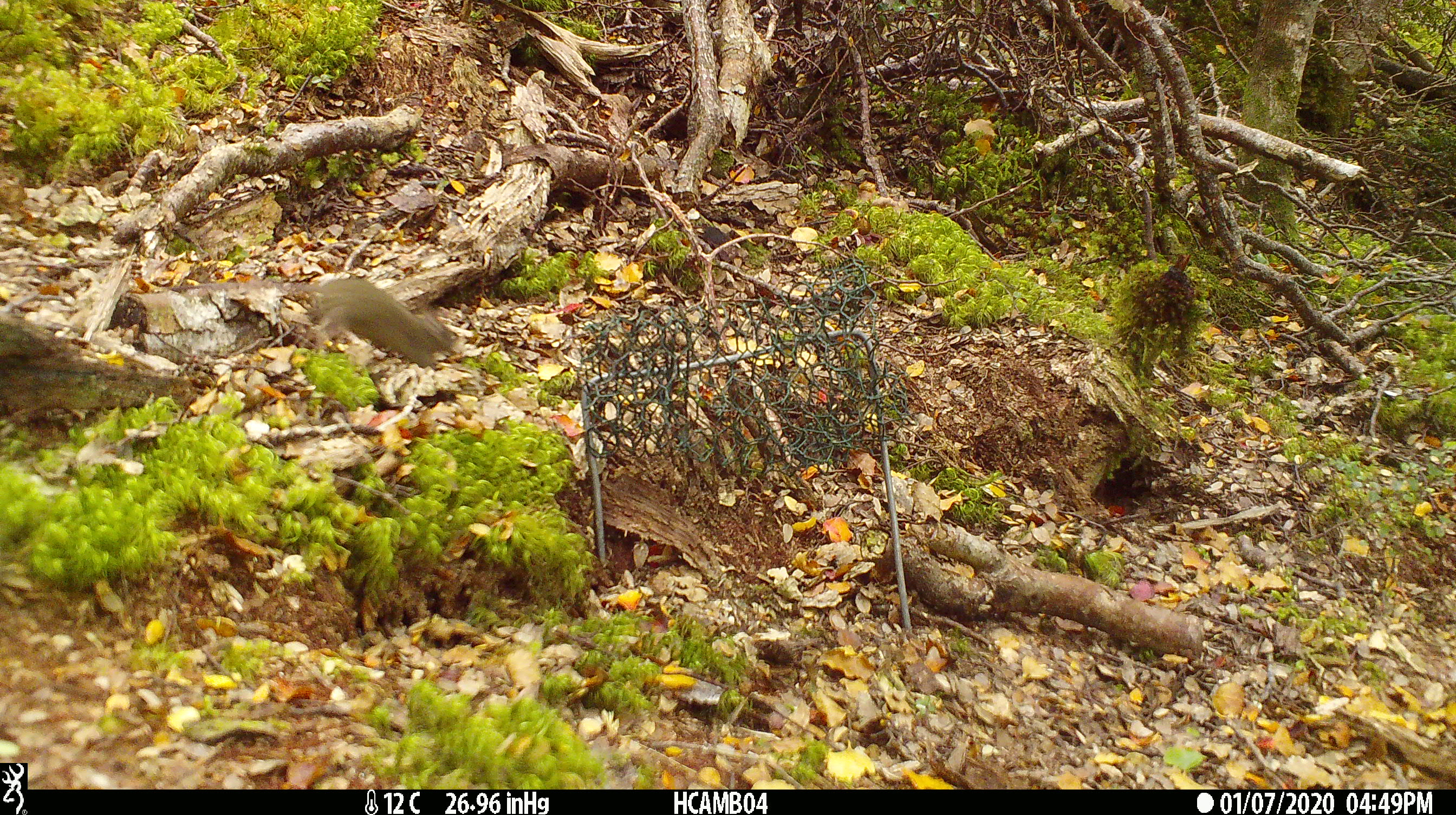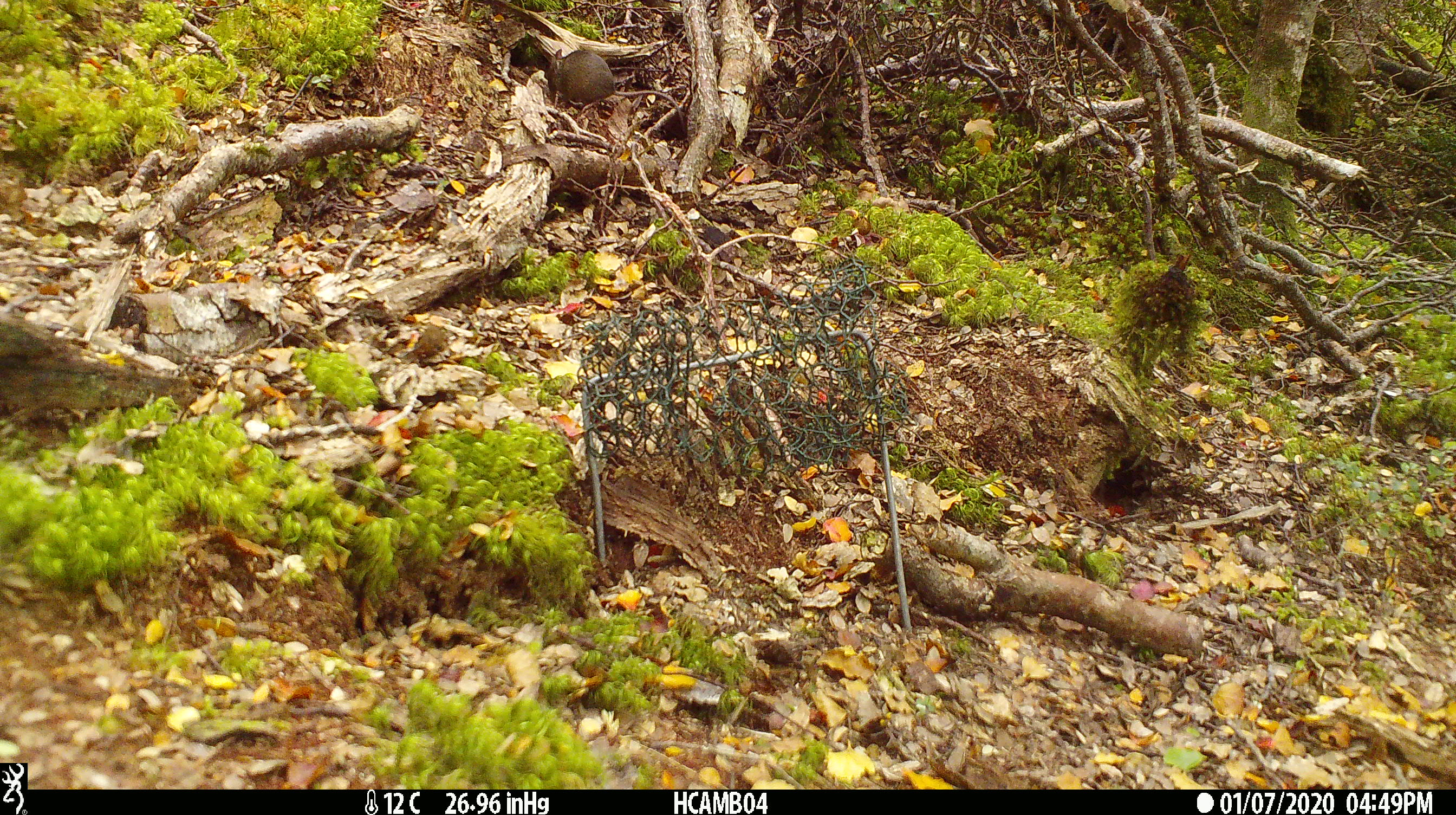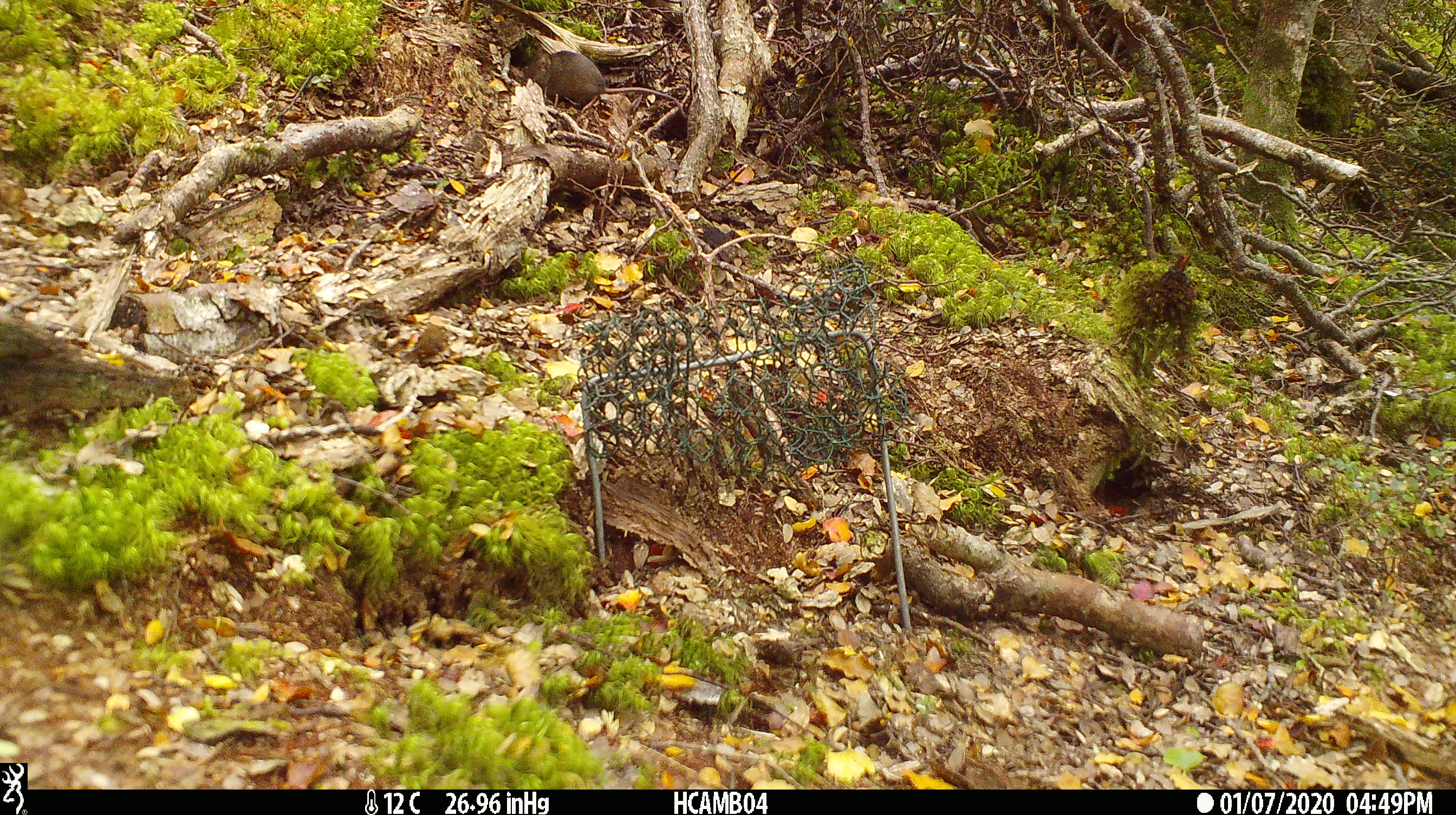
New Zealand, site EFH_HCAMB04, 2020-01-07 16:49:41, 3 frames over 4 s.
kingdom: Animalia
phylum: Chordata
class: Mammalia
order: Rodentia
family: Muridae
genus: Mus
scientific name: Mus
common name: mouse